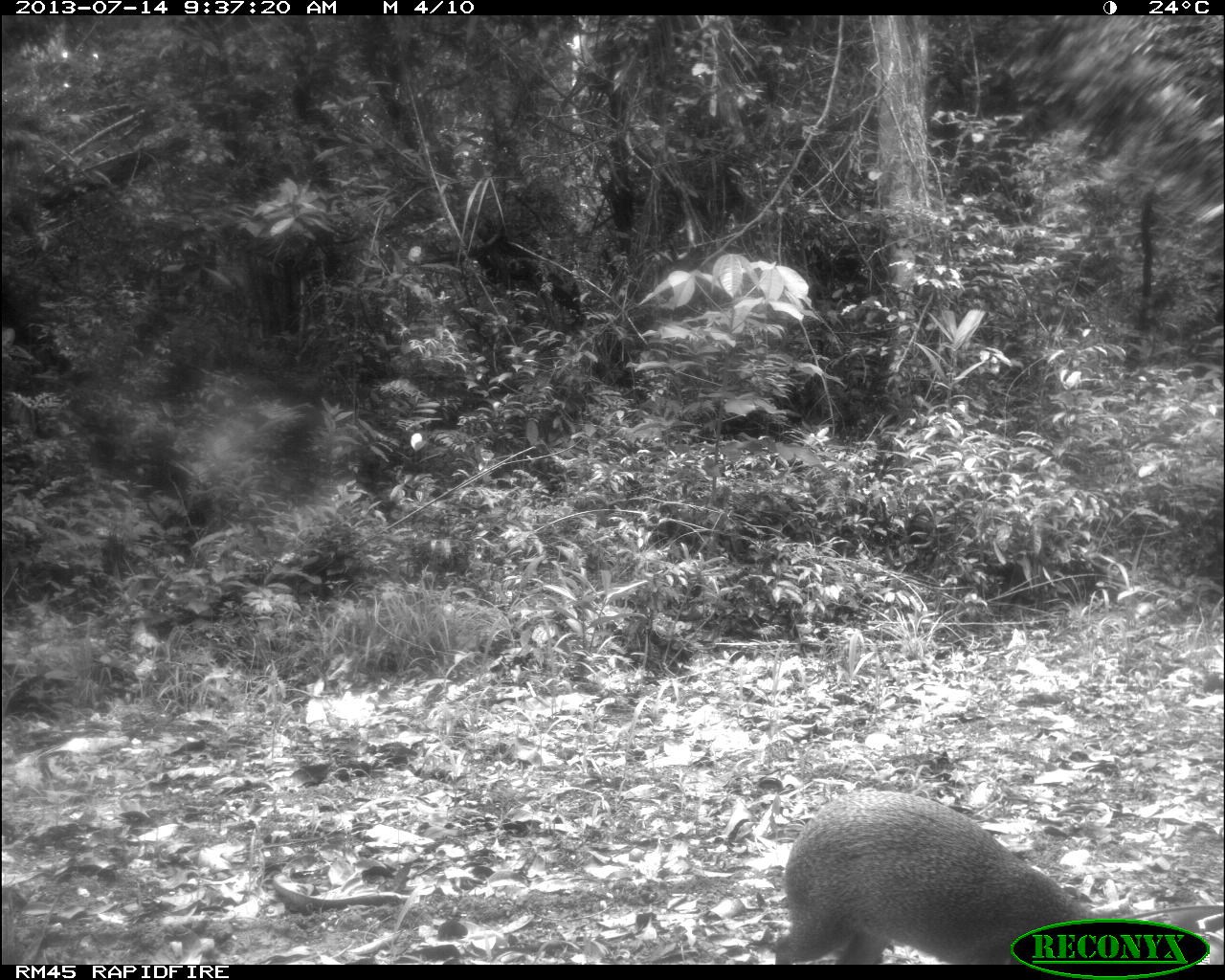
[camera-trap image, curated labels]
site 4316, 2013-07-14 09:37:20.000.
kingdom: Animalia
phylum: Chordata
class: Mammalia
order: Rodentia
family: Dasyproctidae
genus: Dasyprocta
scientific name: Dasyprocta punctata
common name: central american agouti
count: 1